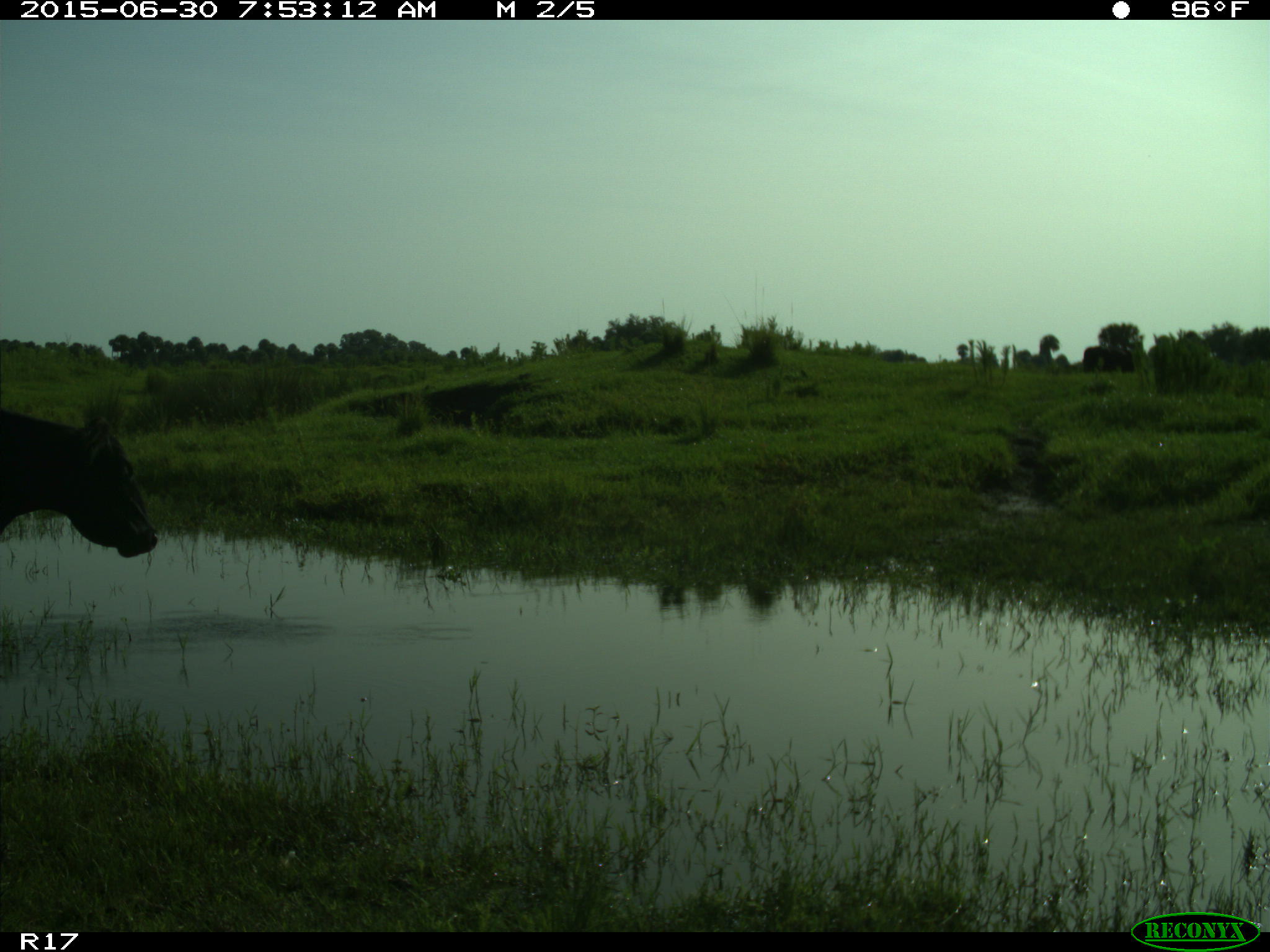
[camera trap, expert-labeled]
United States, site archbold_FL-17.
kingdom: Animalia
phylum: Chordata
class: Mammalia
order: Artiodactyla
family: Bovidae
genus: Bos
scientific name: Bos taurus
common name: domestic cow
Bos taurus (domestic cow).